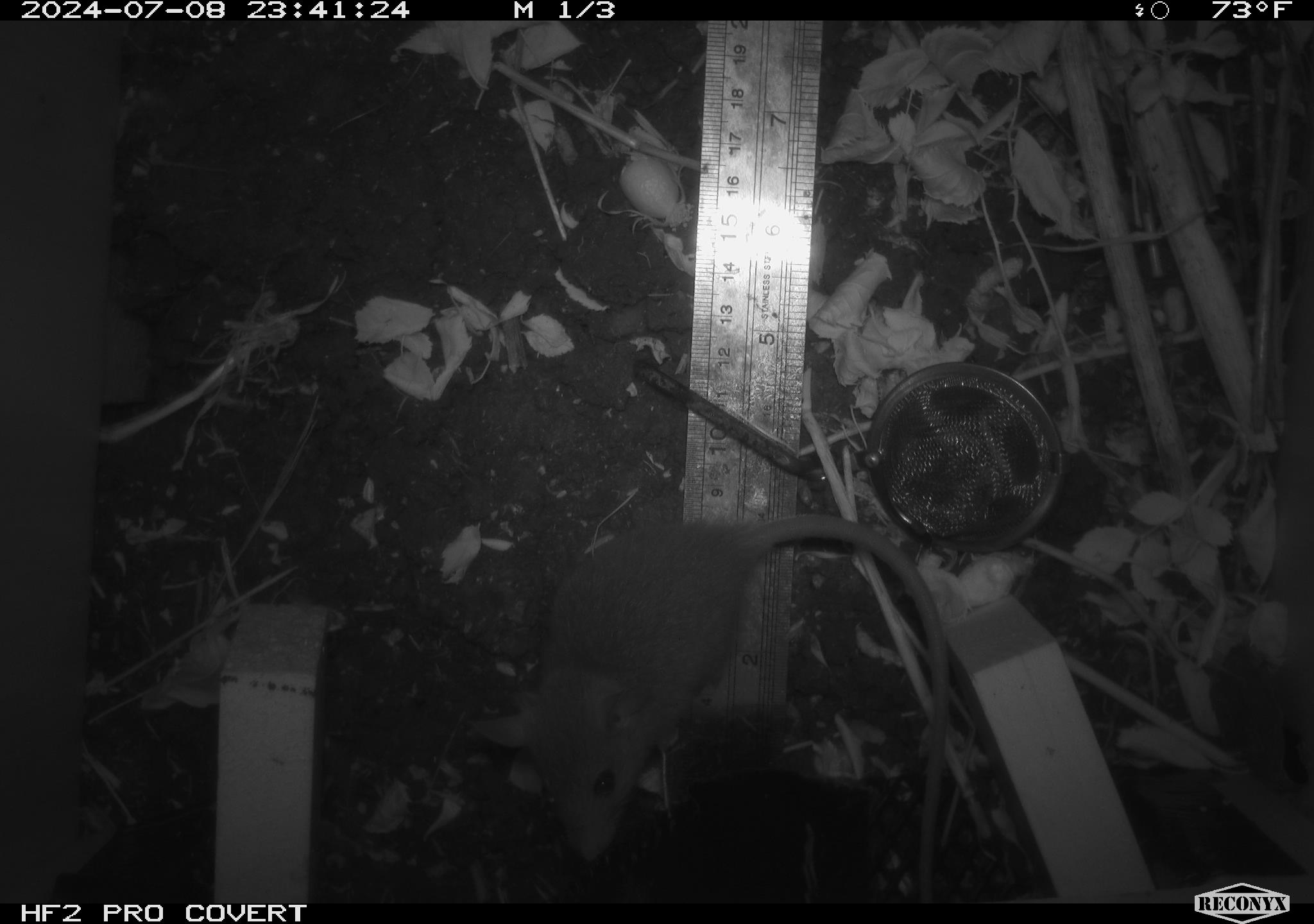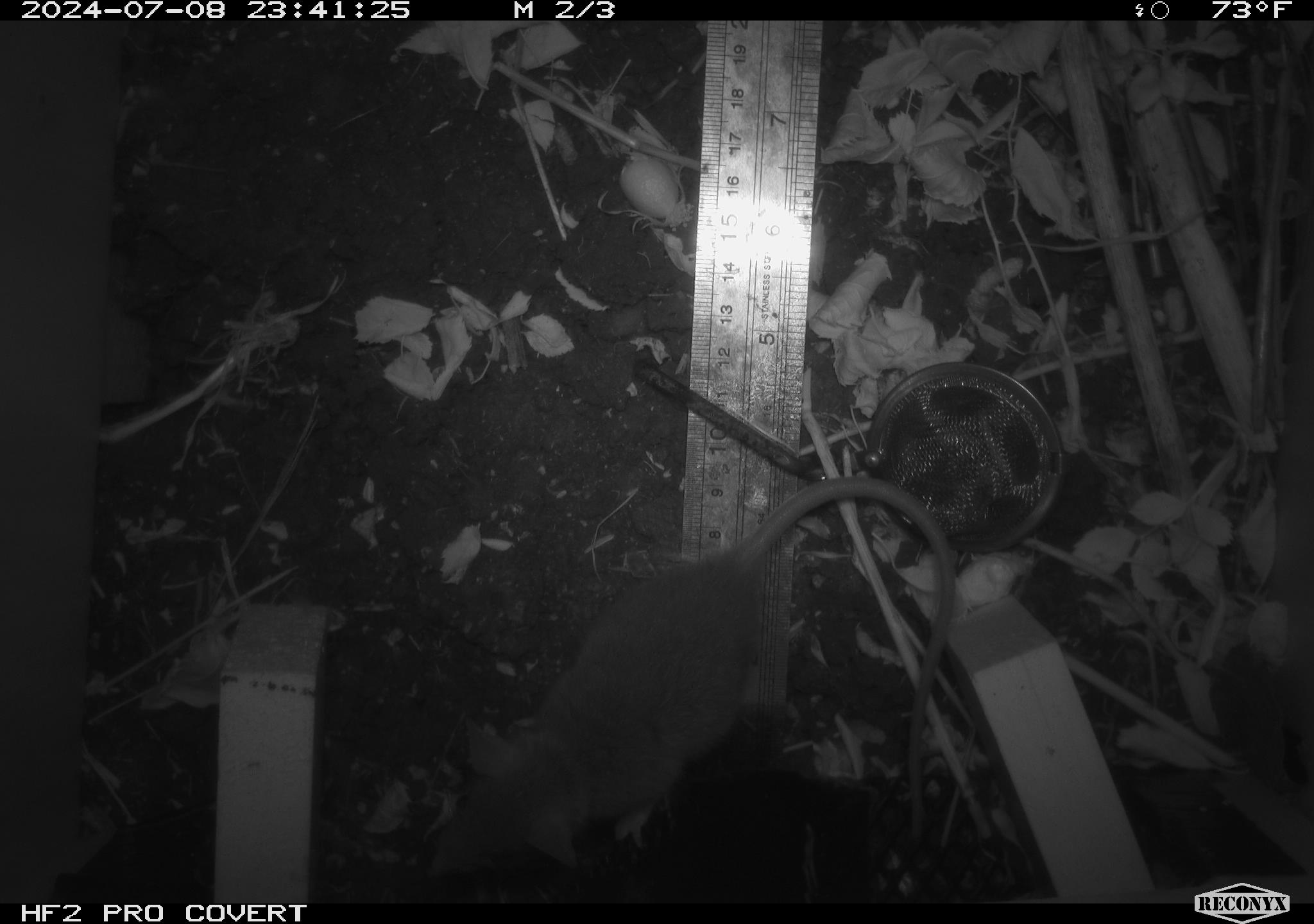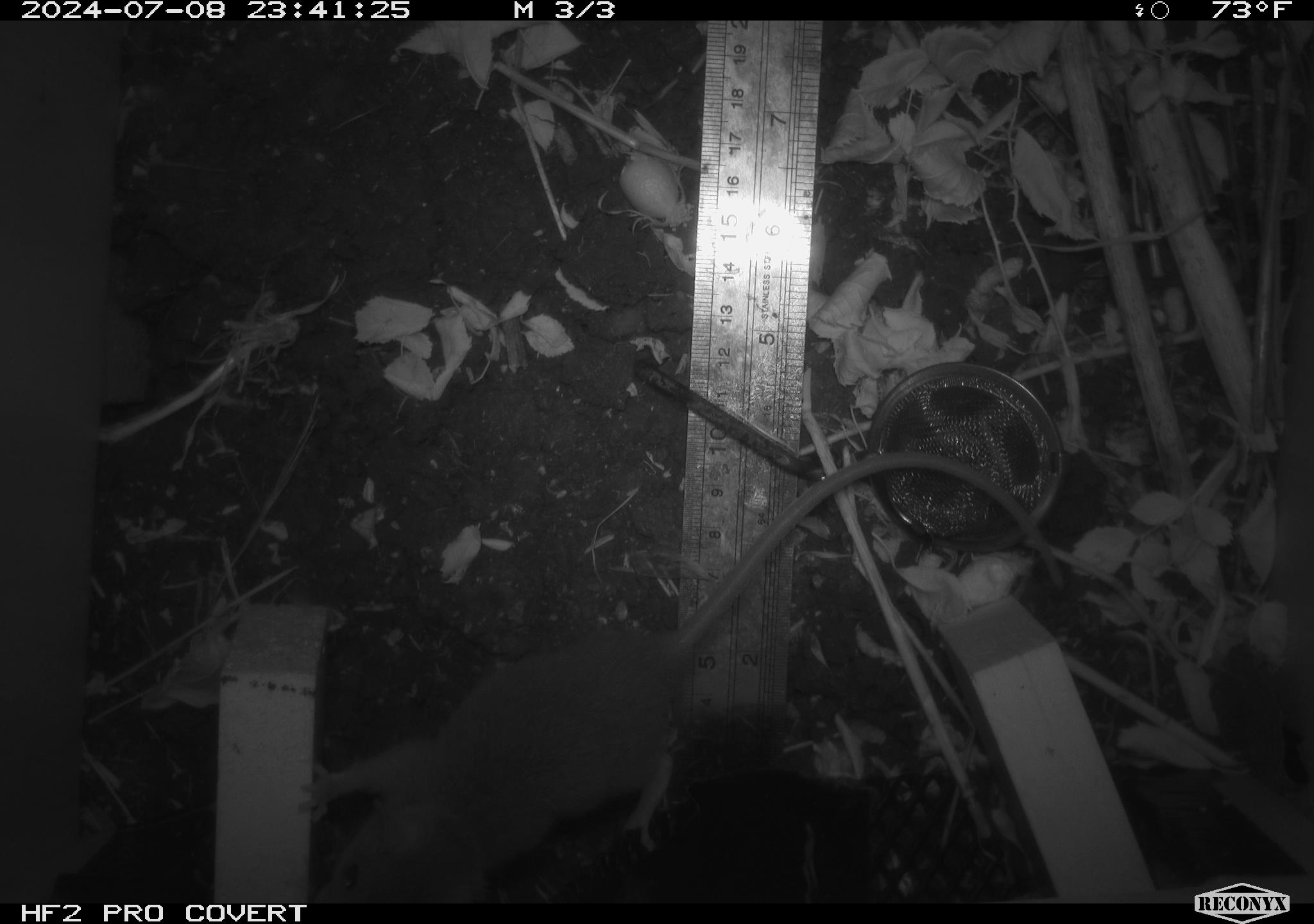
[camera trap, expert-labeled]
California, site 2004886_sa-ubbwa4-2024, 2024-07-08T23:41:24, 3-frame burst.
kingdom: Animalia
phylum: Chordata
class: Mammalia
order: Rodentia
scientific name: Rodentia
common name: woodrat or rat or mouse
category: woodrat or rat or mouse species